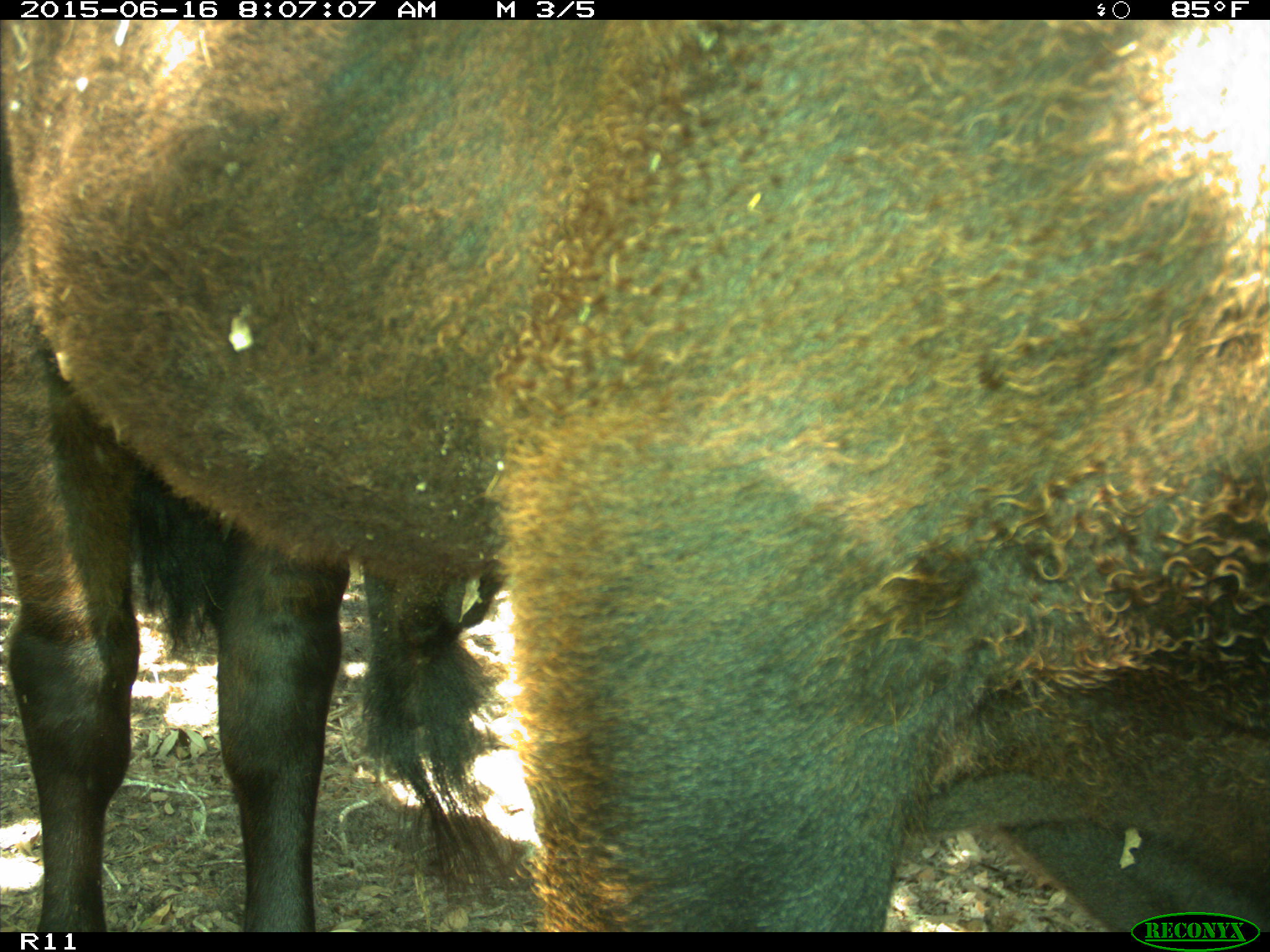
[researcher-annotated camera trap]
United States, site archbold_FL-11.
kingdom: Animalia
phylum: Chordata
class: Mammalia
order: Artiodactyla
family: Bovidae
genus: Bos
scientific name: Bos taurus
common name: domestic cow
Bos taurus (domestic cow).